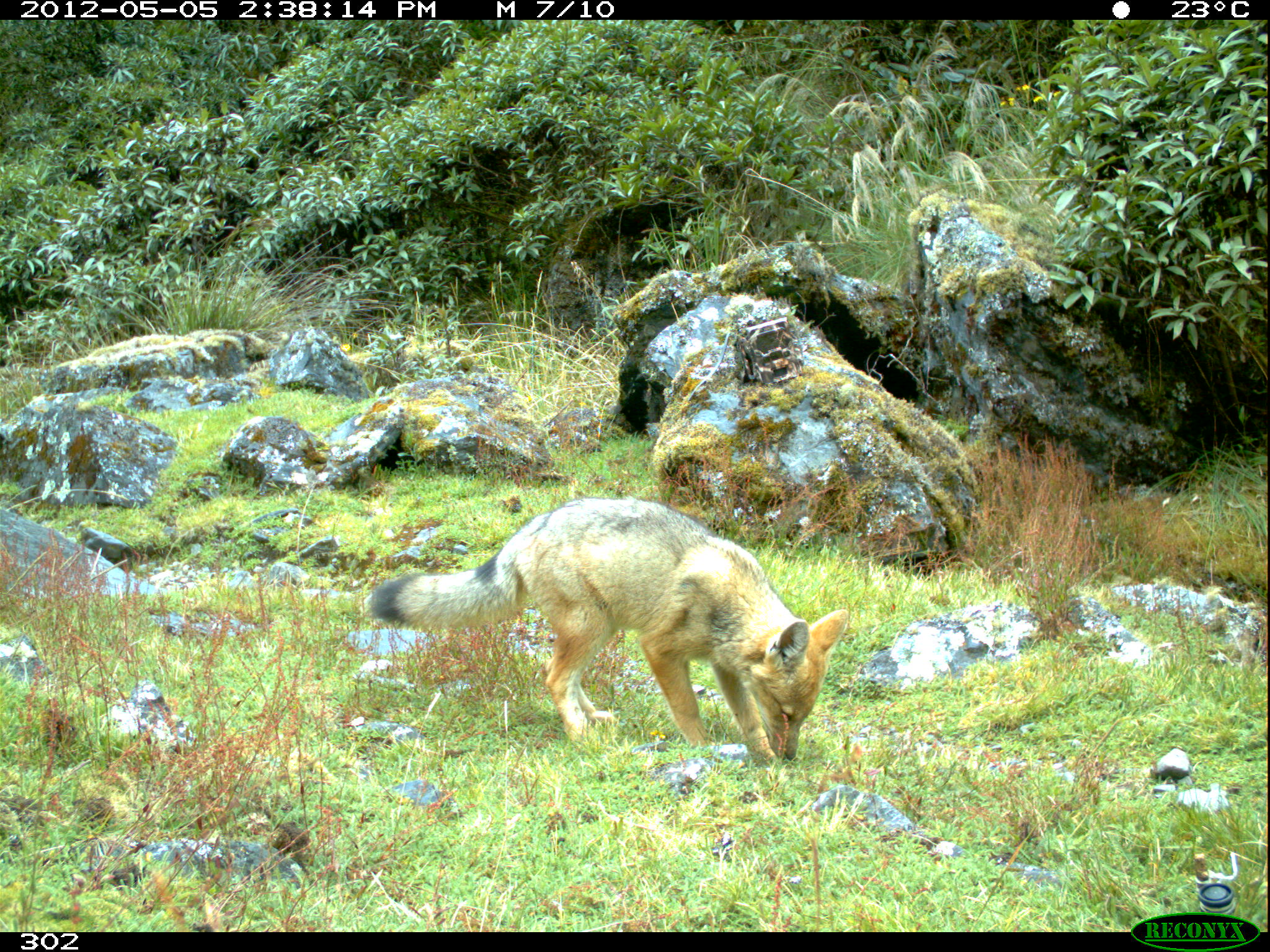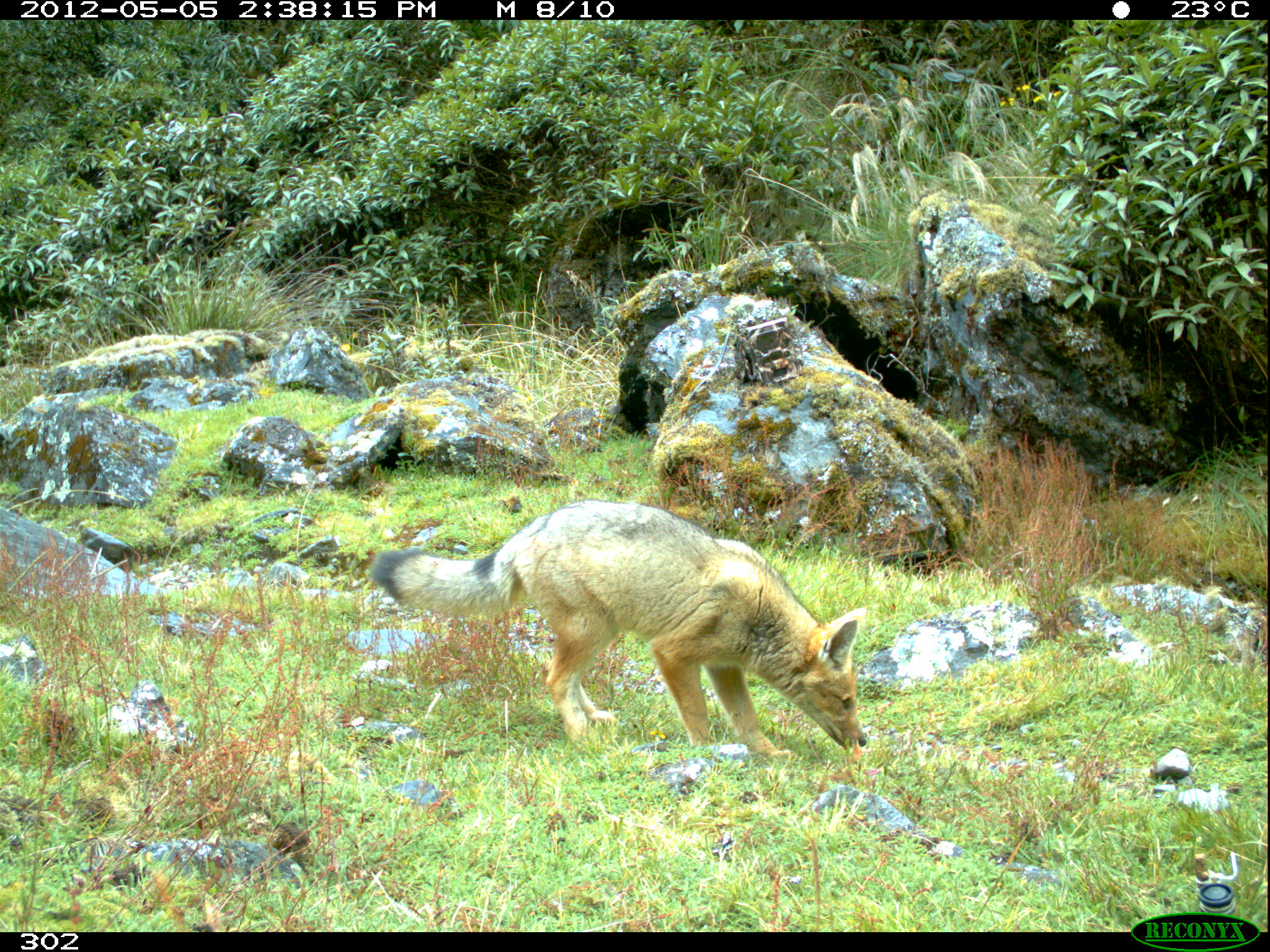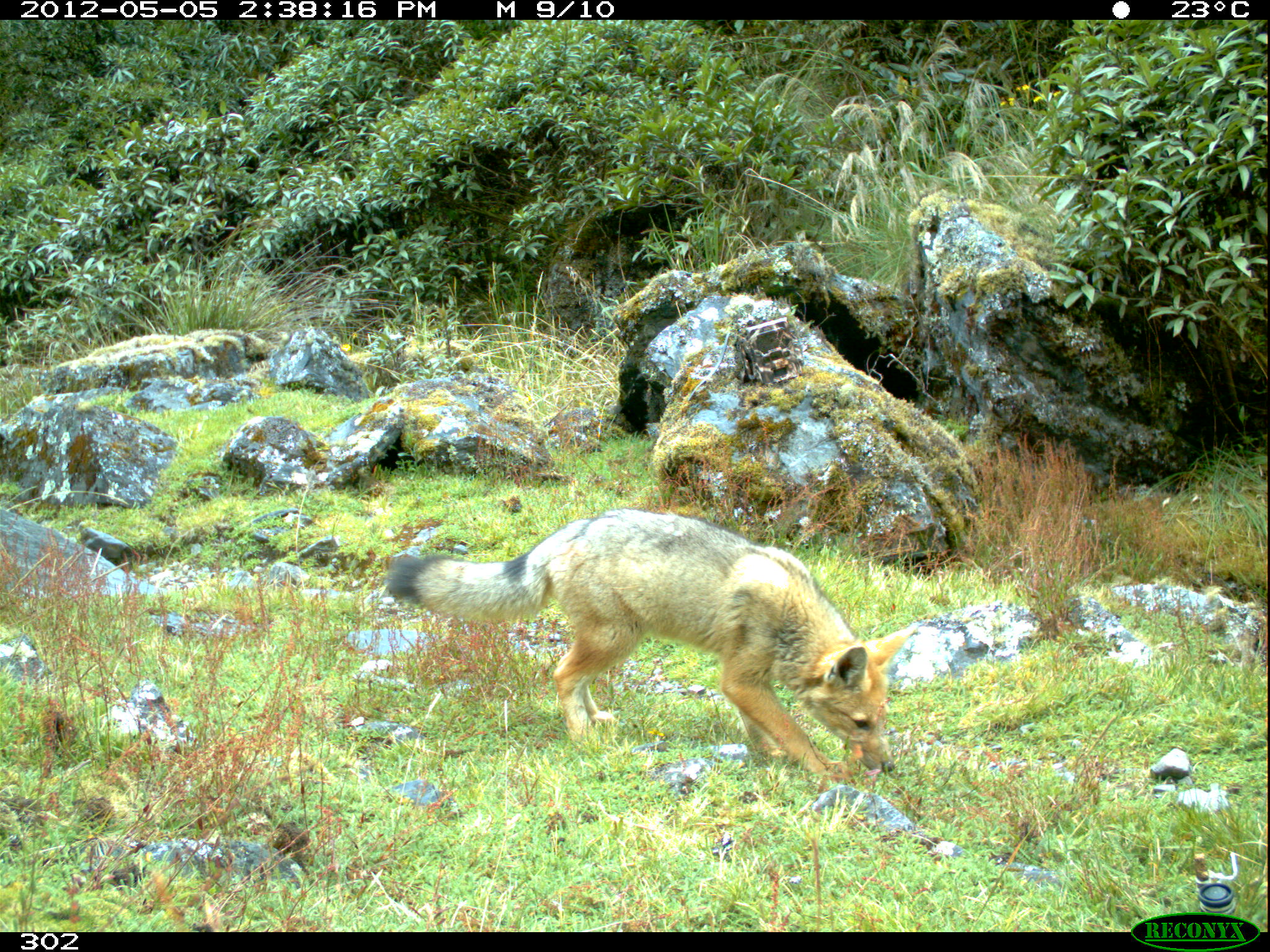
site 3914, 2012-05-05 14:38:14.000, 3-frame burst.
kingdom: Animalia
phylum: Chordata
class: Mammalia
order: Carnivora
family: Canidae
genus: Lycalopex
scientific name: Lycalopex culpaeus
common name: culpeo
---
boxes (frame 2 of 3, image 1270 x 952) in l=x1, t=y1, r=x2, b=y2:
lycalopex culpaeus: l=370, t=498, r=868, b=756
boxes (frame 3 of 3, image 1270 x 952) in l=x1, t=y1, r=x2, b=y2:
lycalopex culpaeus: l=384, t=506, r=920, b=779